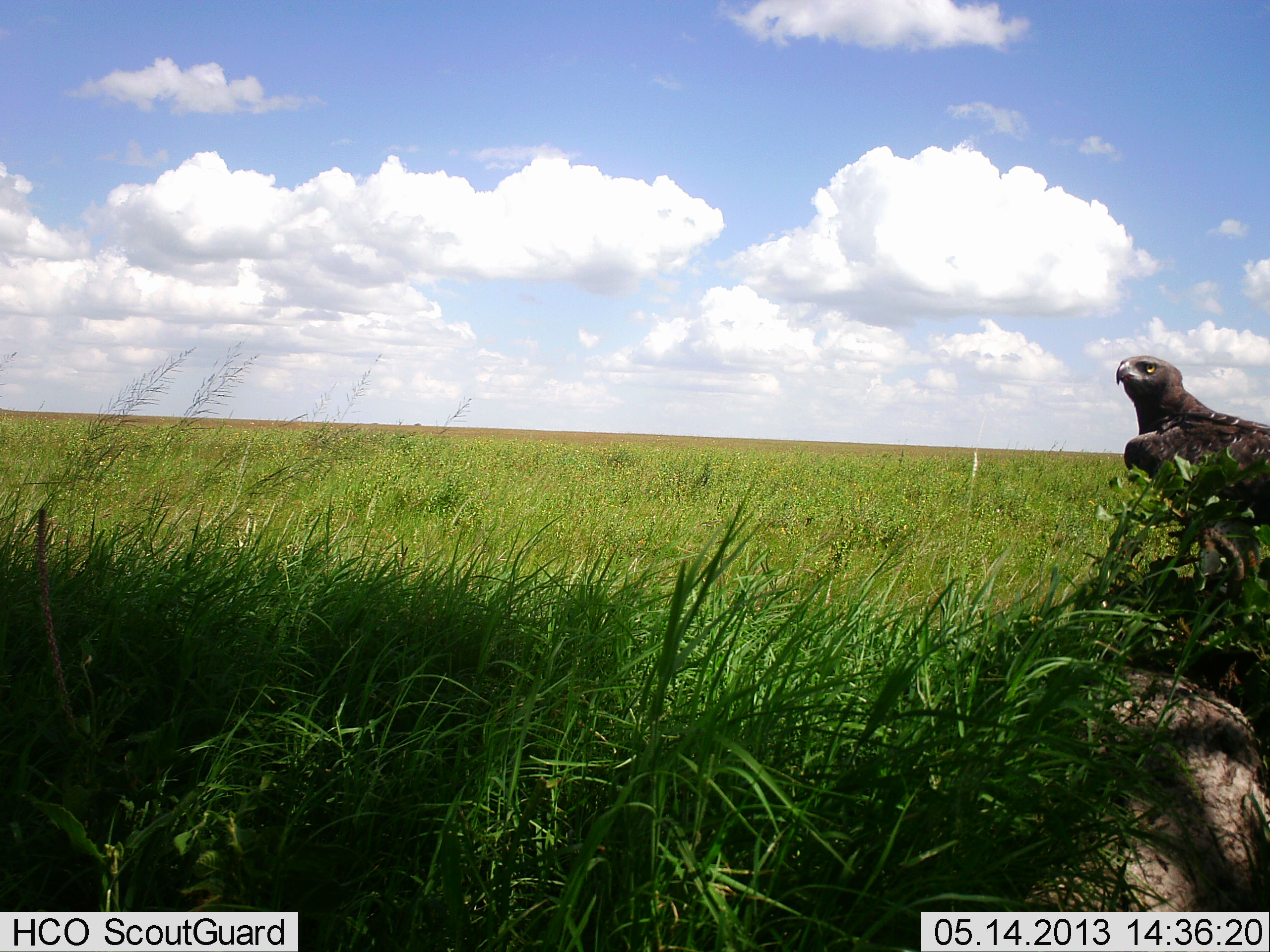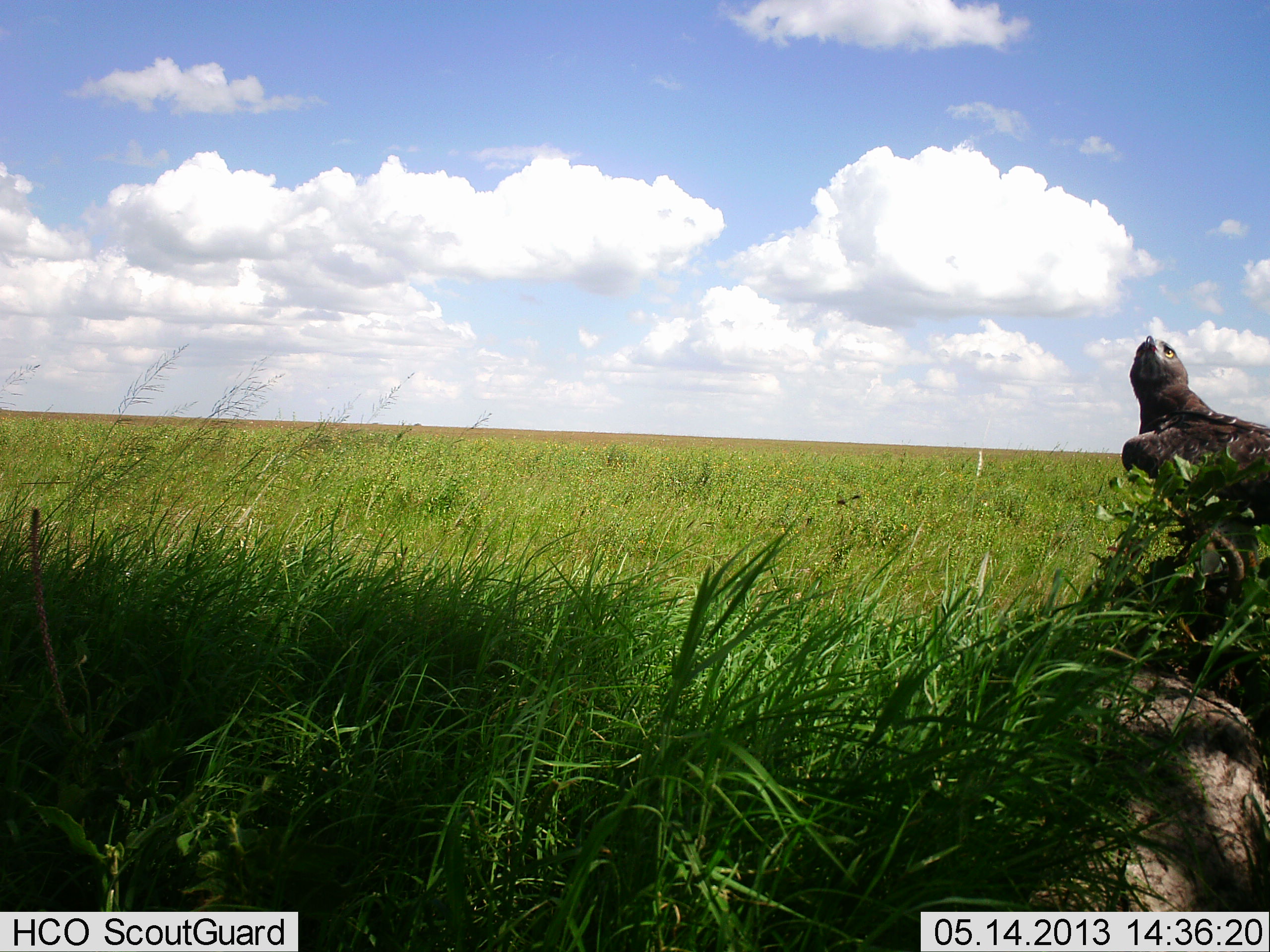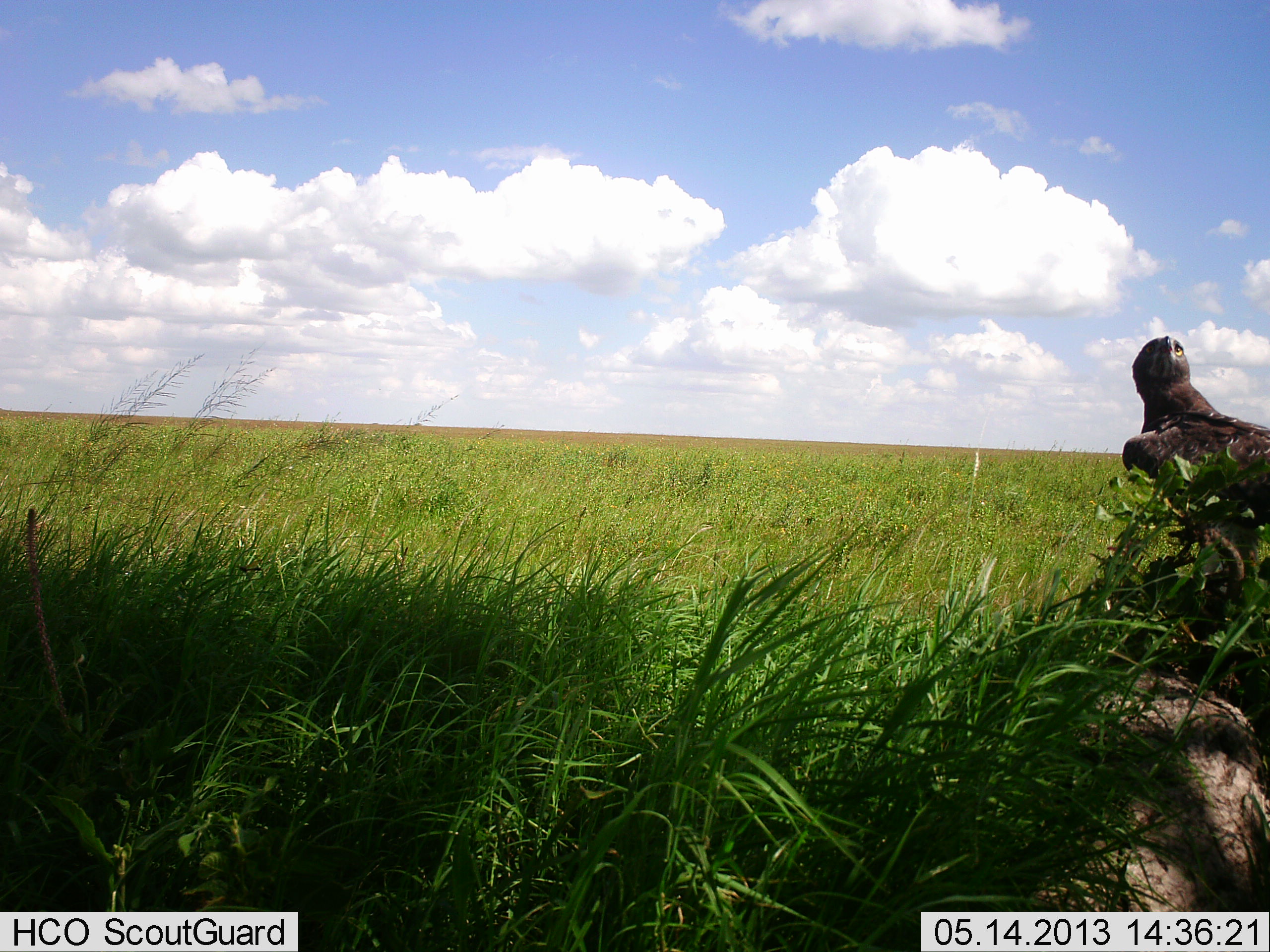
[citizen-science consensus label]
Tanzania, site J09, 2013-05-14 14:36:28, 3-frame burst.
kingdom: Animalia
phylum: Chordata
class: Aves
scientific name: Aves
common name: bird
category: otherbird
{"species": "otherbird (bird) (Aves)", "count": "1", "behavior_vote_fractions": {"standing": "60%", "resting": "40%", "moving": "0%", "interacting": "0%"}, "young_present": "0%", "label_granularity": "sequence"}